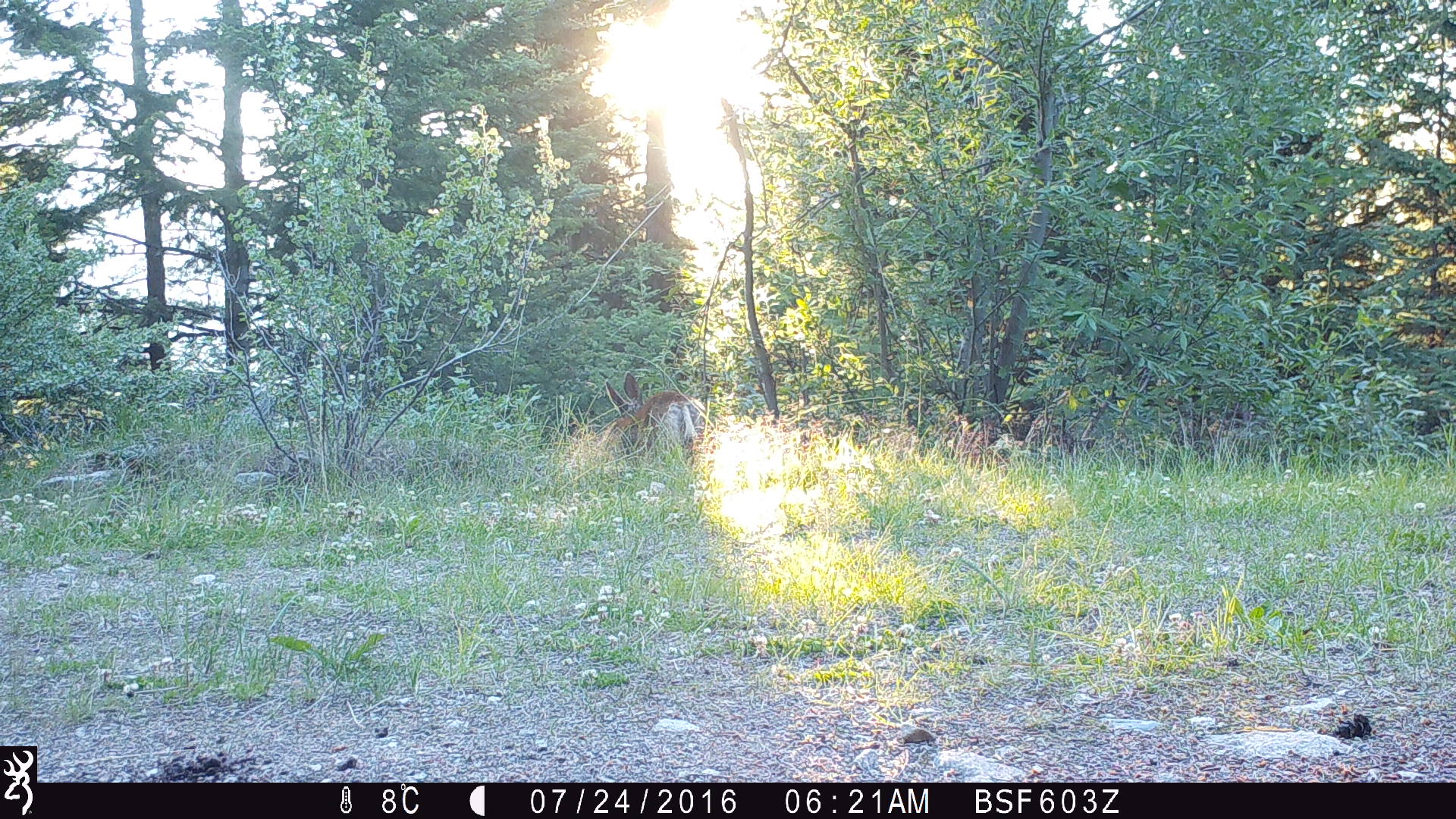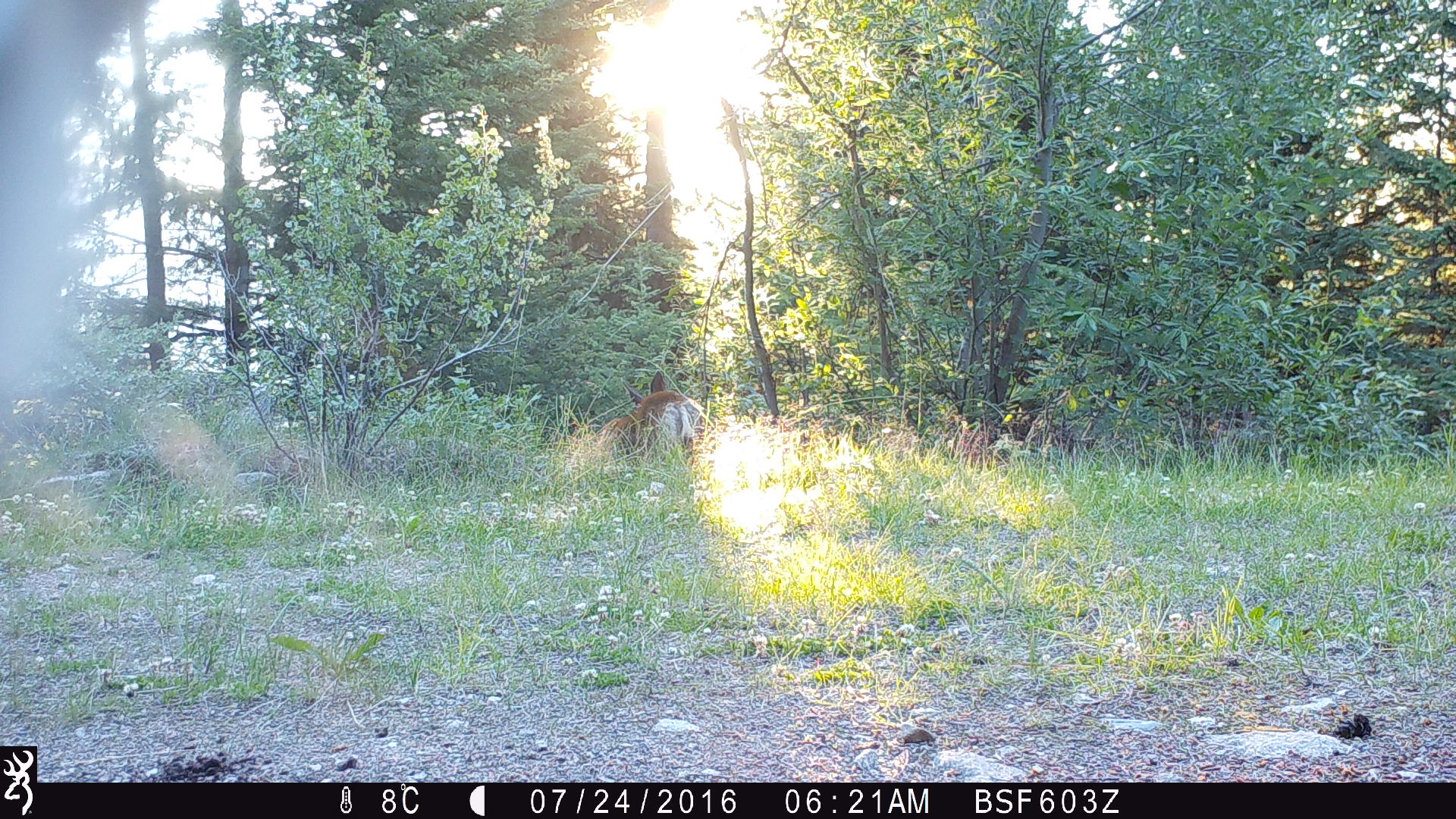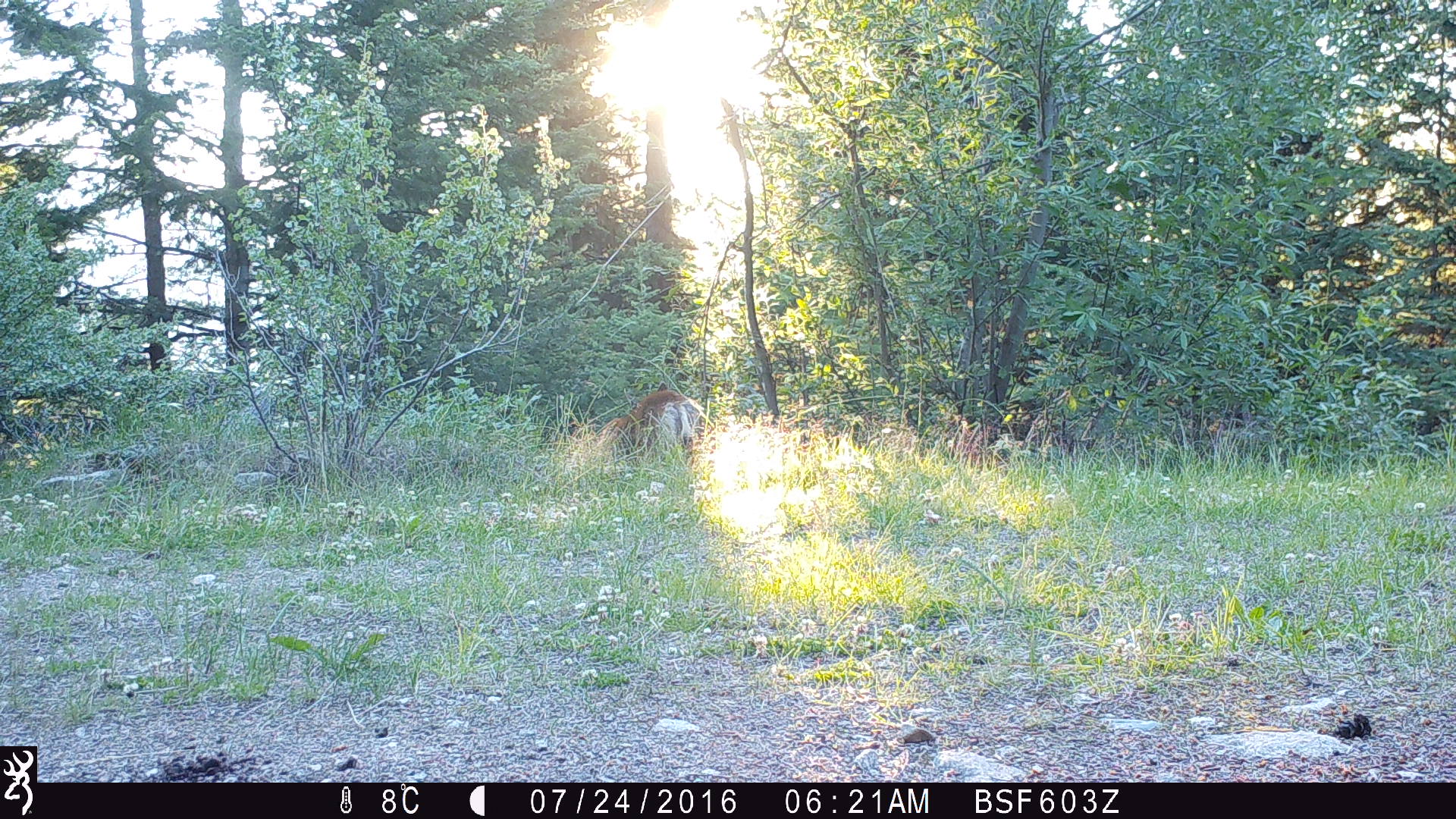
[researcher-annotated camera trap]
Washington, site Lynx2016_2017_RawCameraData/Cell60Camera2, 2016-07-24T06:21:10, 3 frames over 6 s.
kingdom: Animalia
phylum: Chordata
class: Mammalia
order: Artiodactyla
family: Cervidae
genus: Odocoileus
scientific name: Odocoileus hemionus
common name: mule deer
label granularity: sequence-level